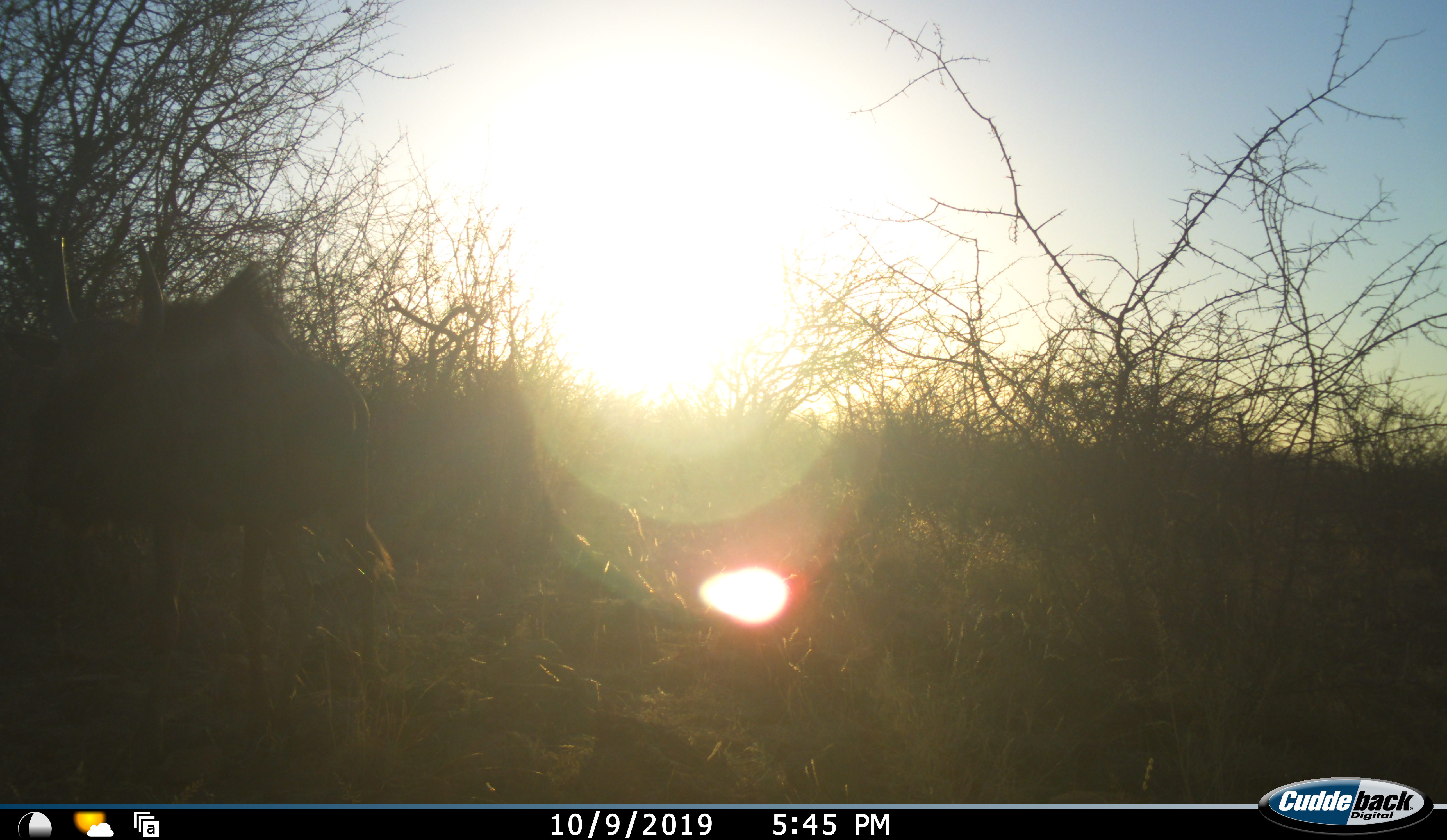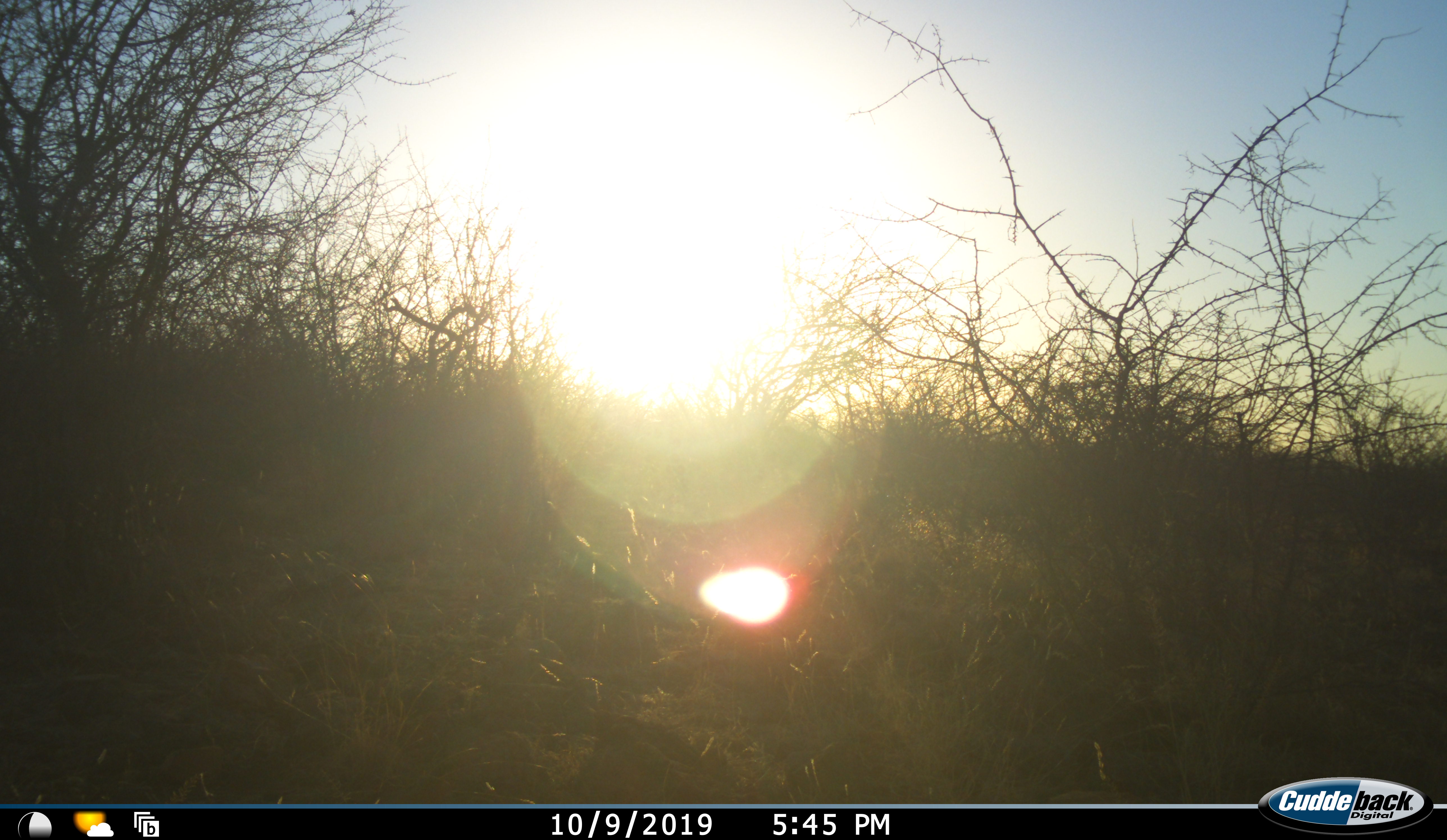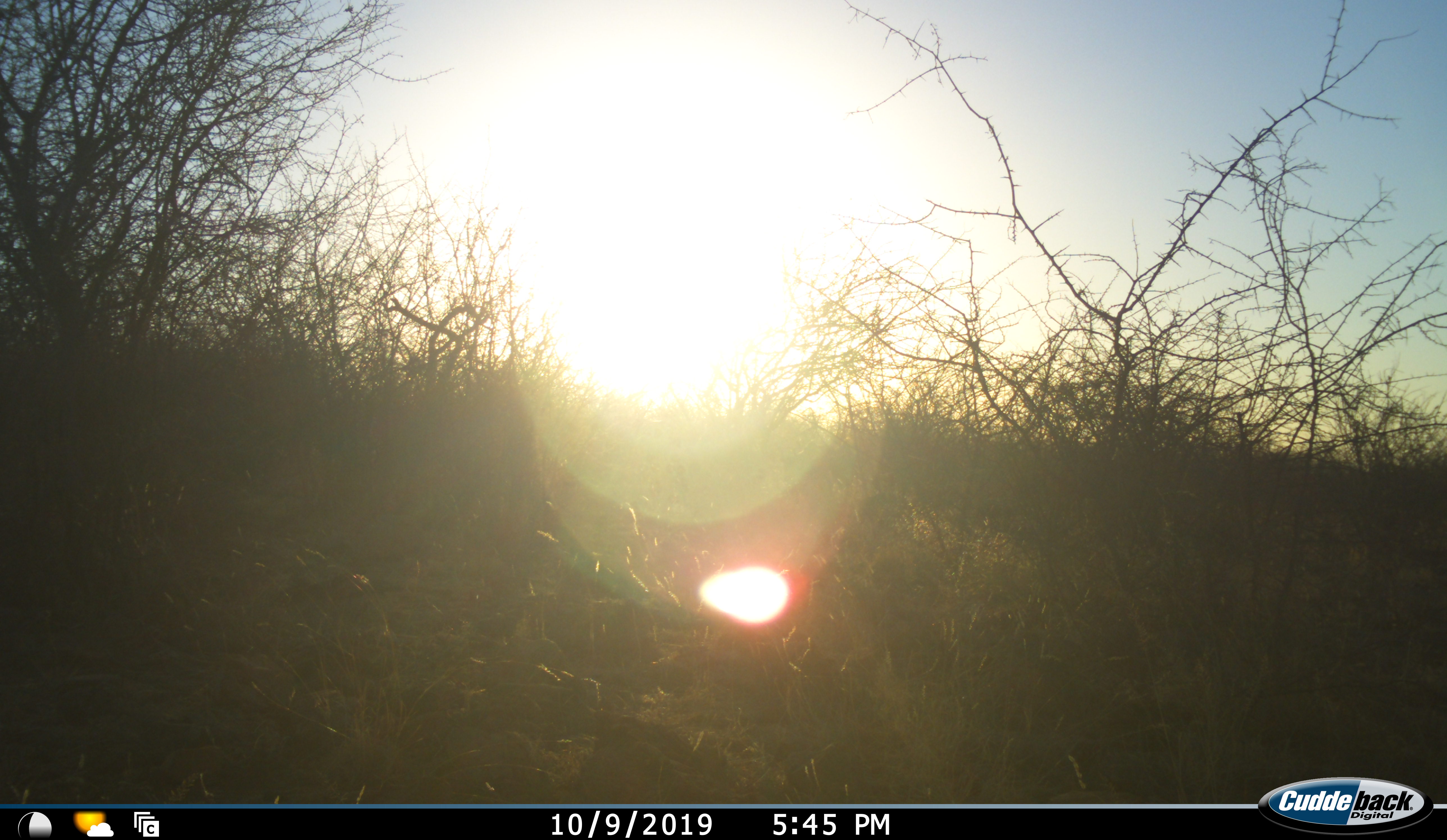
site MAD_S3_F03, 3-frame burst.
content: unidentified animal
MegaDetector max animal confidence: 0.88